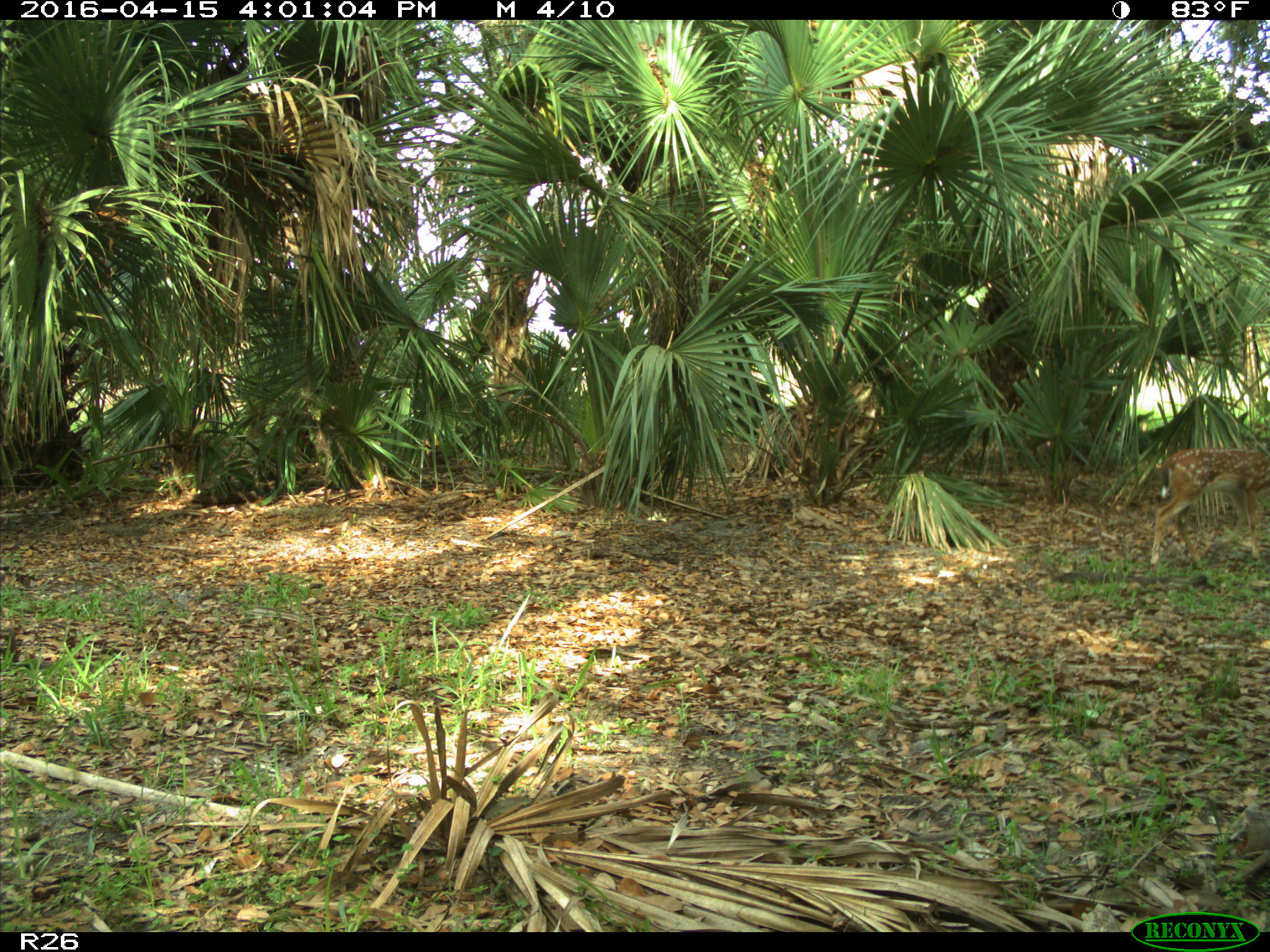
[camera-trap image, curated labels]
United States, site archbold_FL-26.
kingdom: Animalia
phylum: Chordata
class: Mammalia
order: Artiodactyla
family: Cervidae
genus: Odocoileus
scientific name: Odocoileus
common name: deer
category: unidentified deer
Unidentified deer (deer) (Odocoileus).